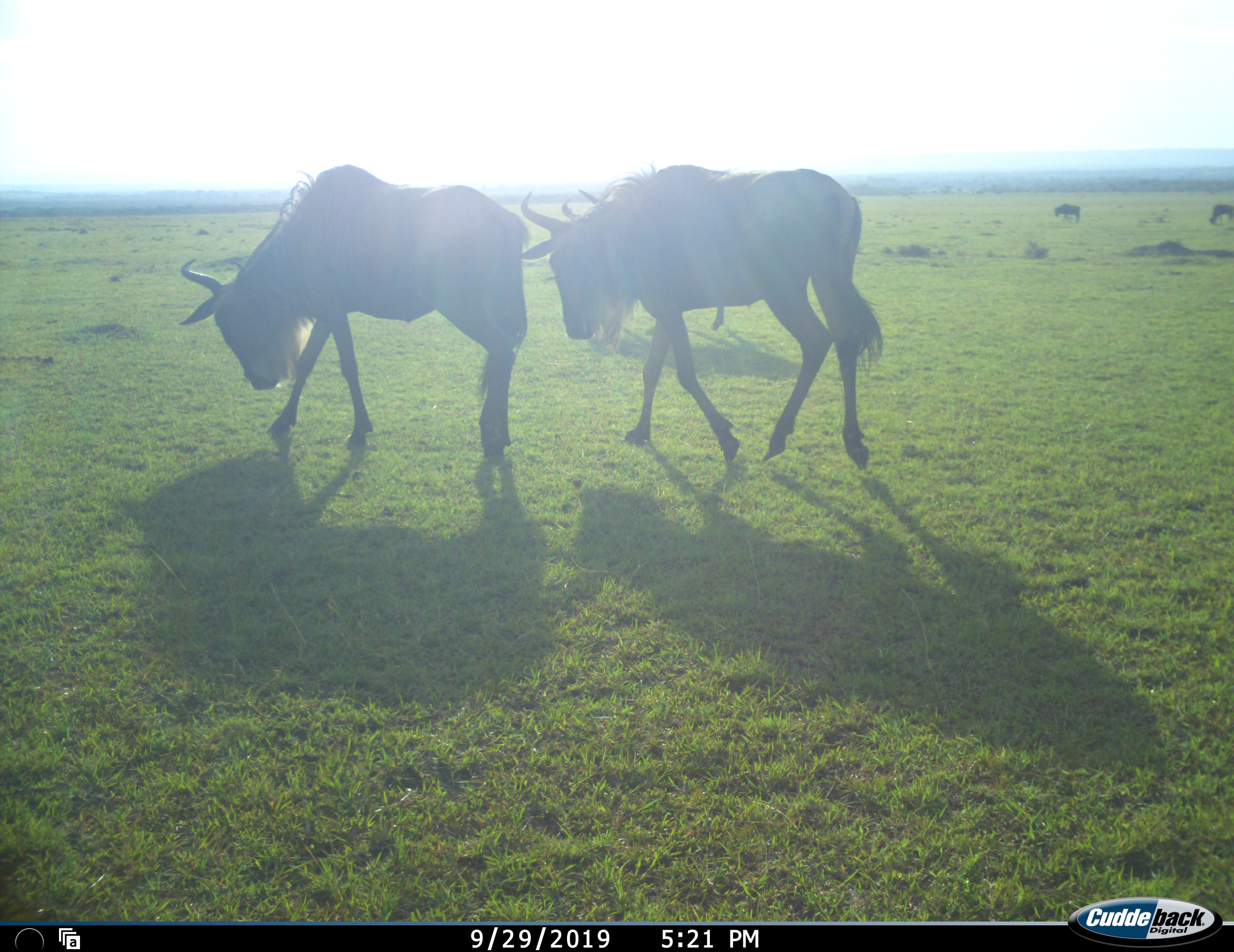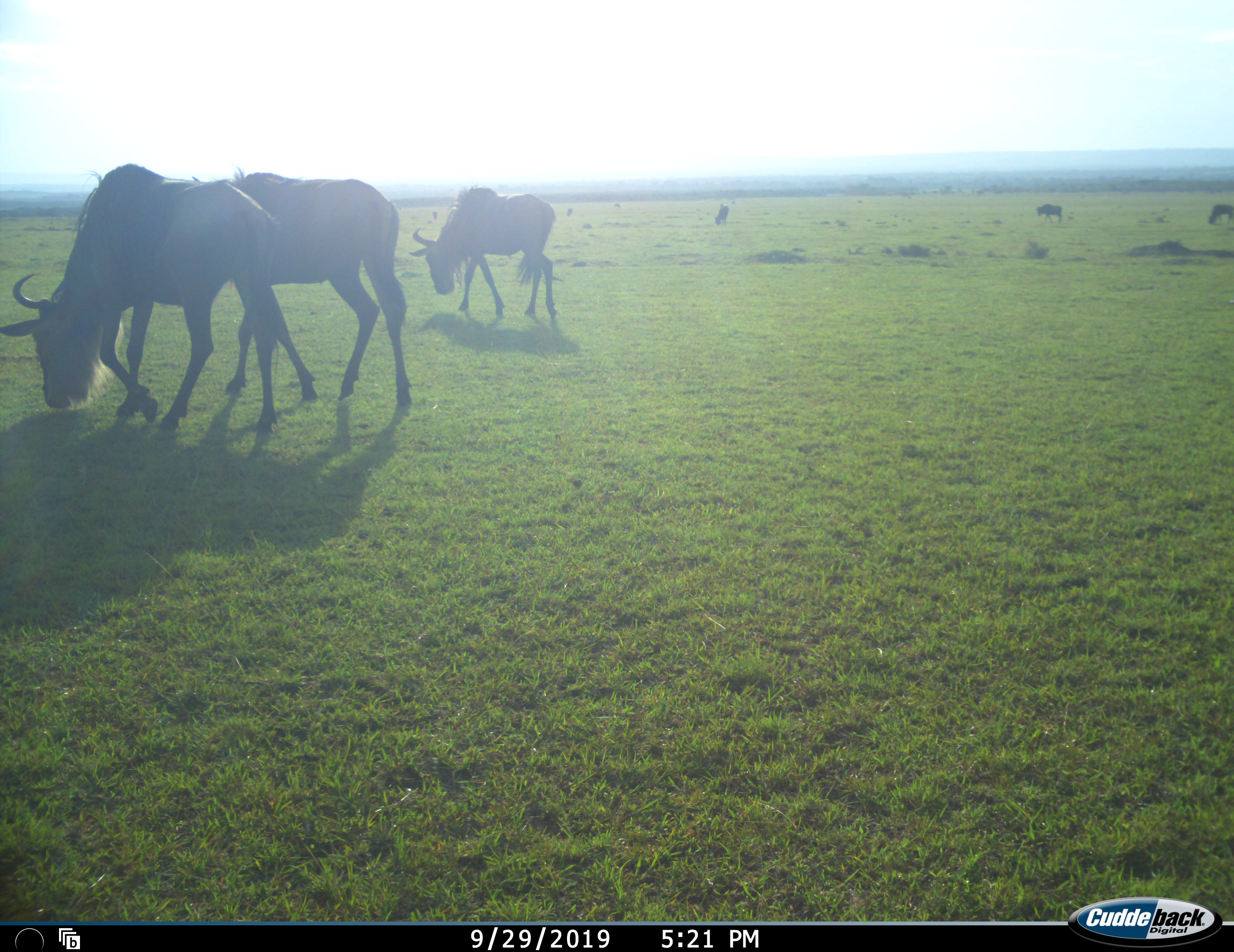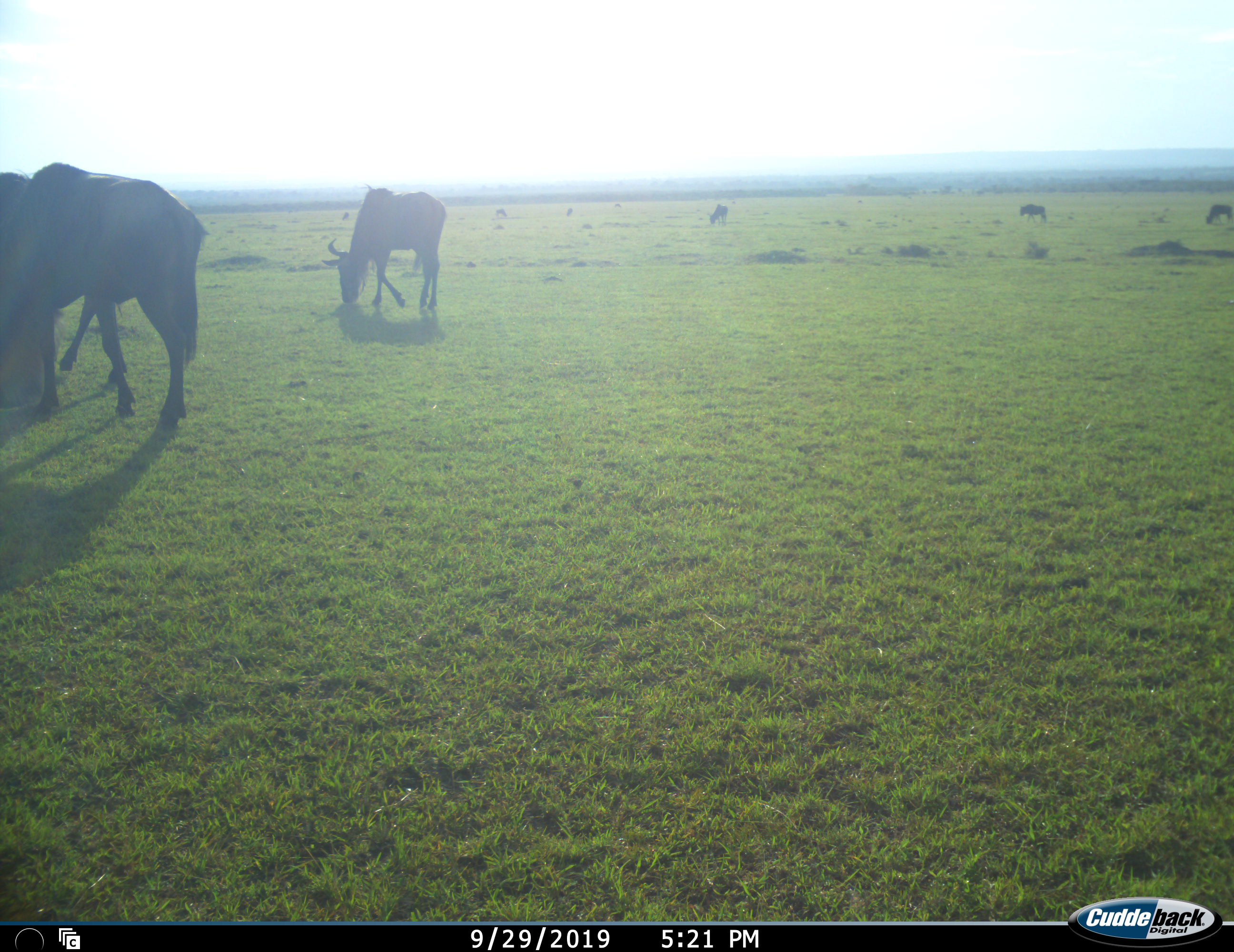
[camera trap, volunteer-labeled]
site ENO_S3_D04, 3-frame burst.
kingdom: Animalia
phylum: Chordata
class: Mammalia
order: Artiodactyla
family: Bovidae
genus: Connochaetes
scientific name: Connochaetes taurinus taurinus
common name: blue wildebeest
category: wildebeestblue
Wildebeestblue (blue wildebeest) (Connochaetes taurinus taurinus), count 6. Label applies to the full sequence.